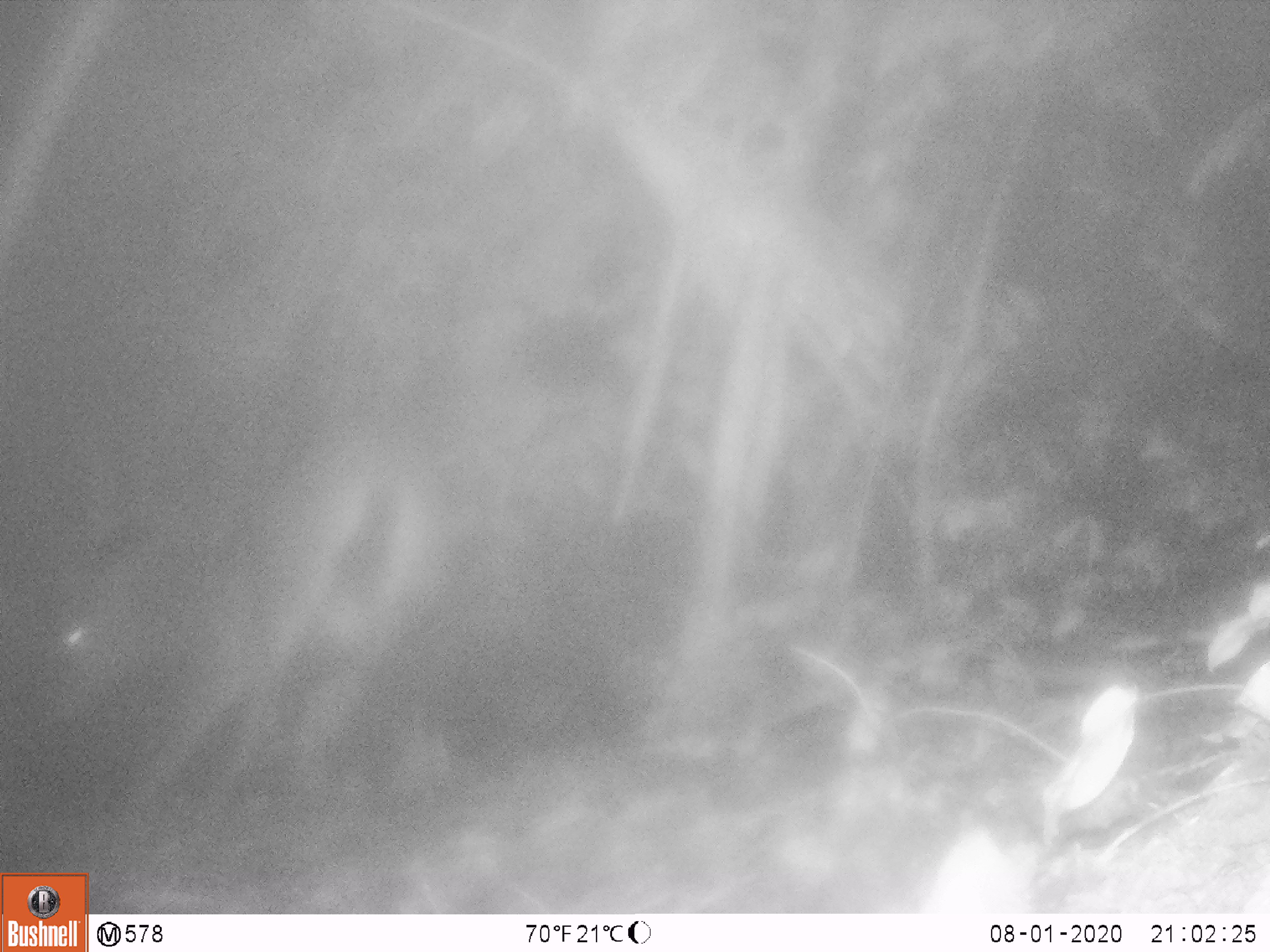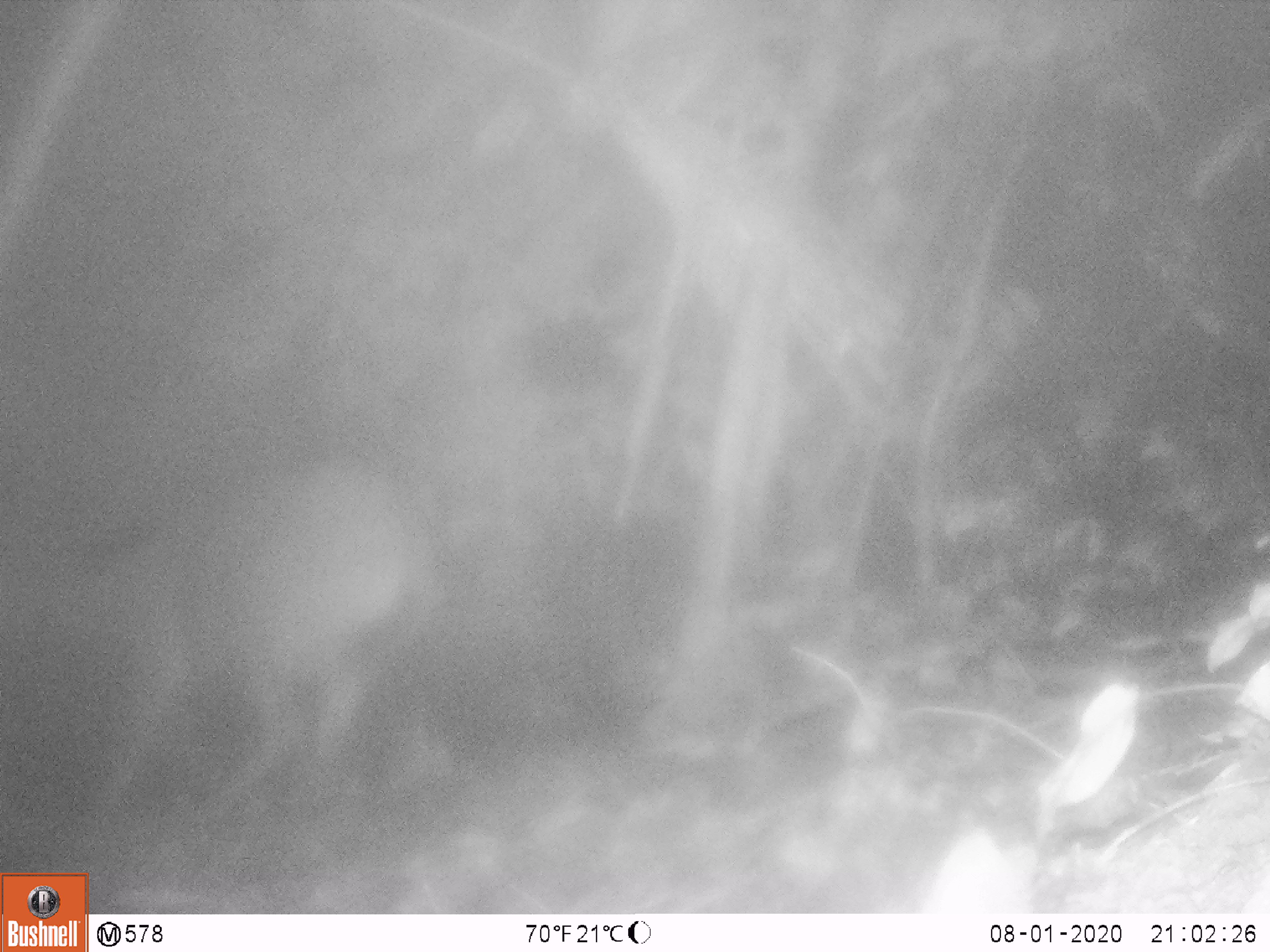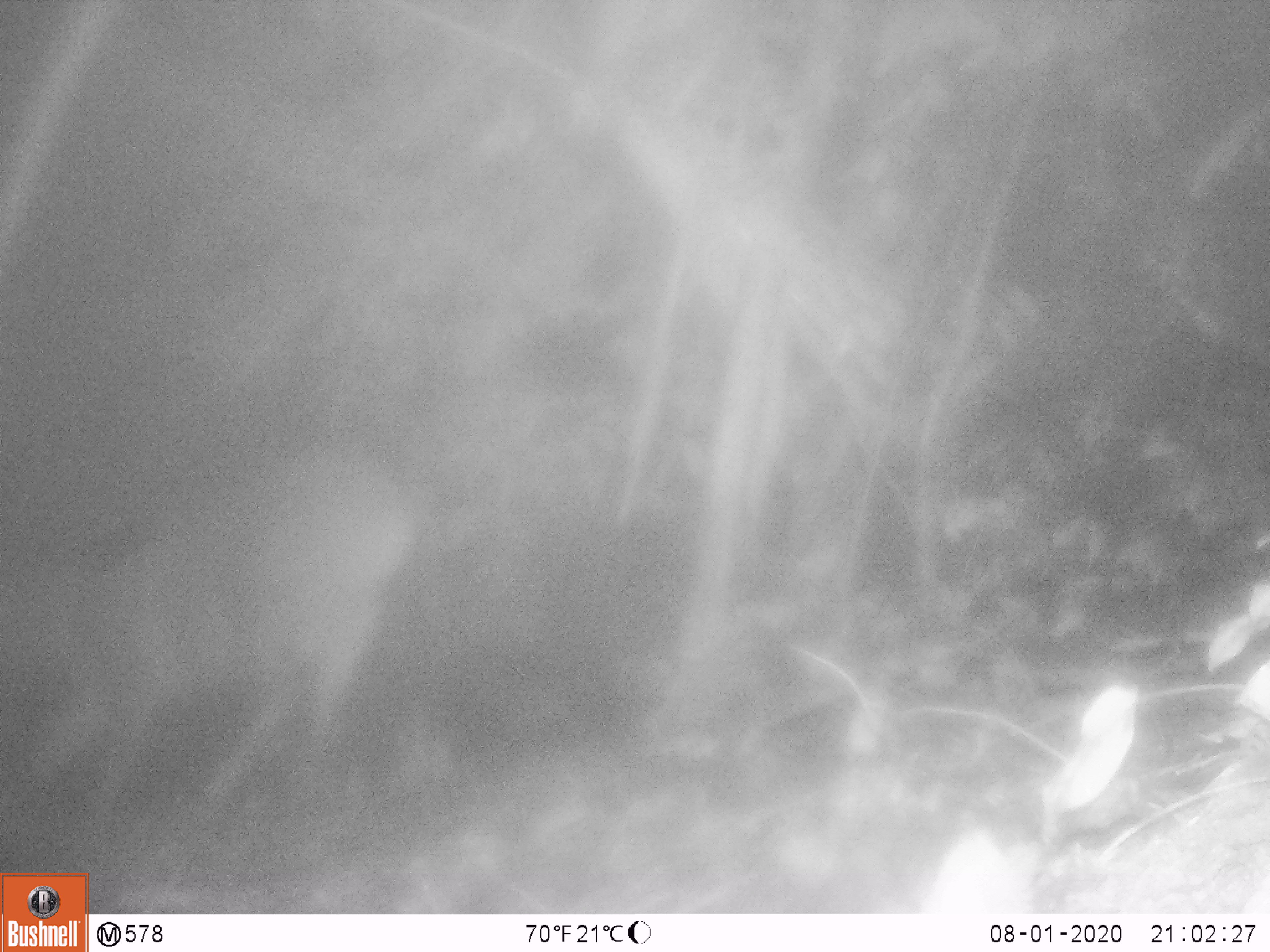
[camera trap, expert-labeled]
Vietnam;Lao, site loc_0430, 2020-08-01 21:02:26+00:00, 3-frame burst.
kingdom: Animalia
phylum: Chordata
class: Mammalia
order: Artiodactyla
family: Cervidae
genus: Rusa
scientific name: Rusa unicolor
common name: sambar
Sambar (Rusa unicolor). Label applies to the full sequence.